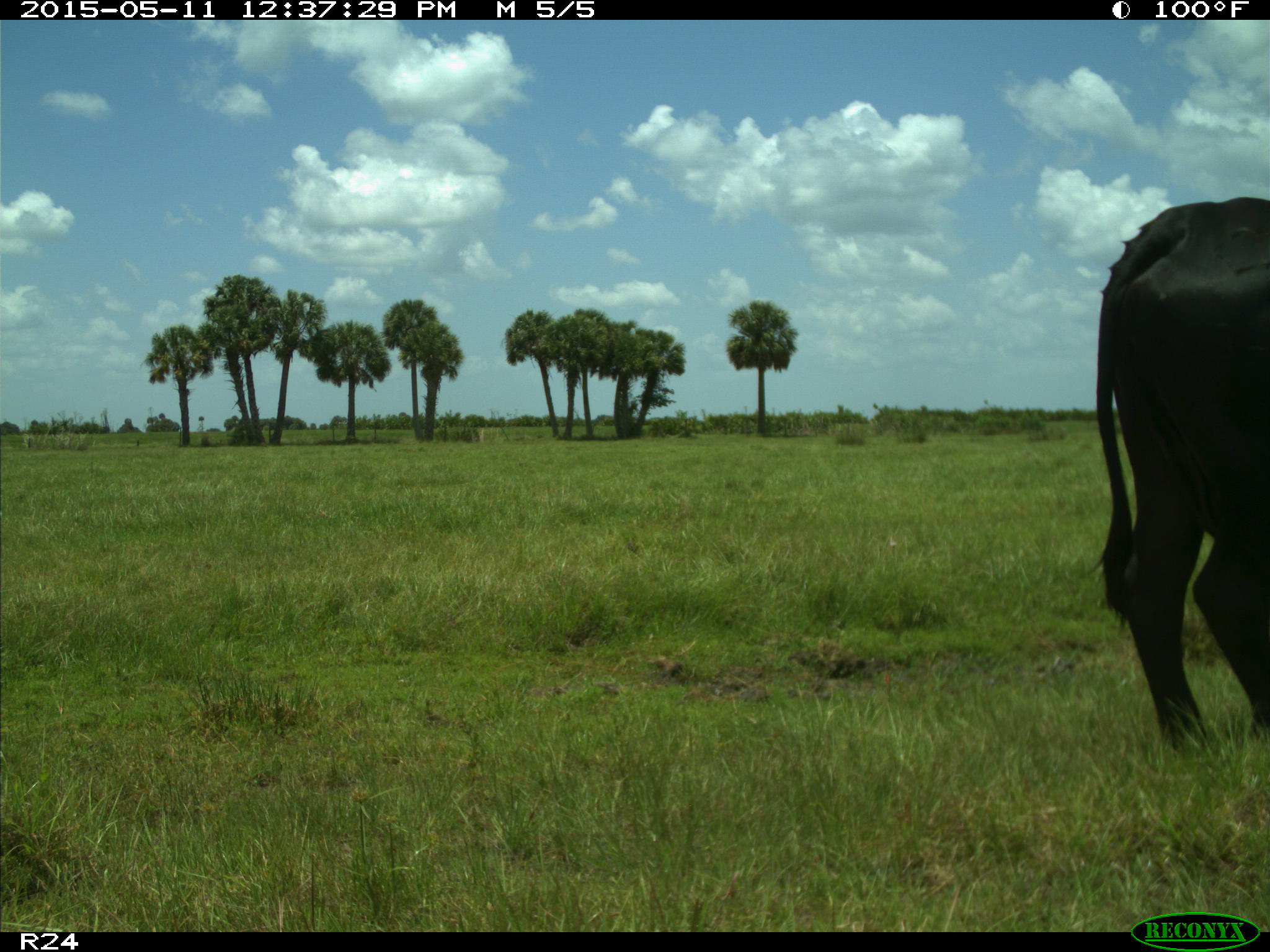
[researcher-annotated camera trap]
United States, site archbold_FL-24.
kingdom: Animalia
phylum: Chordata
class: Mammalia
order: Artiodactyla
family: Bovidae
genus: Bos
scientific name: Bos taurus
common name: domestic cow